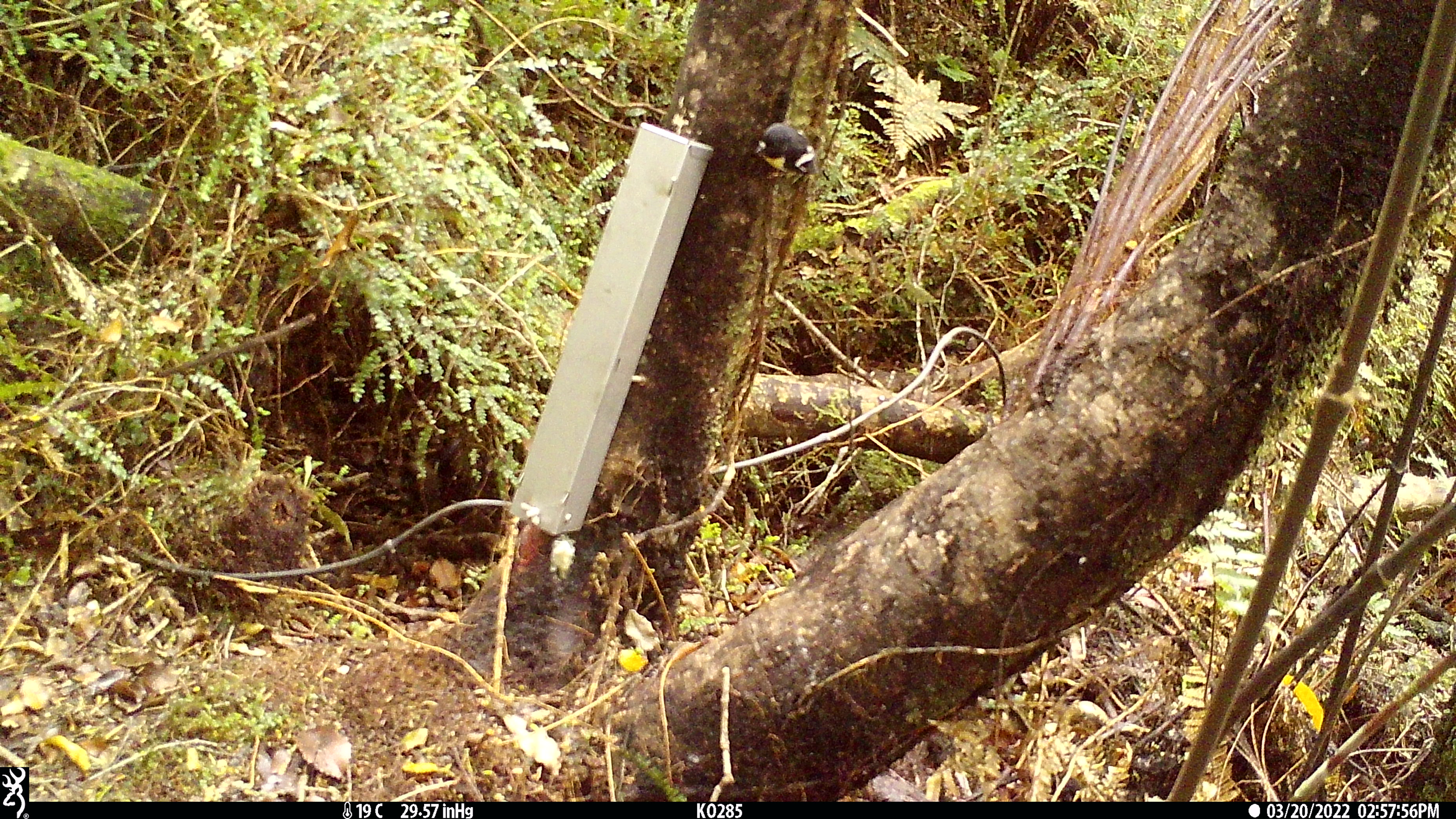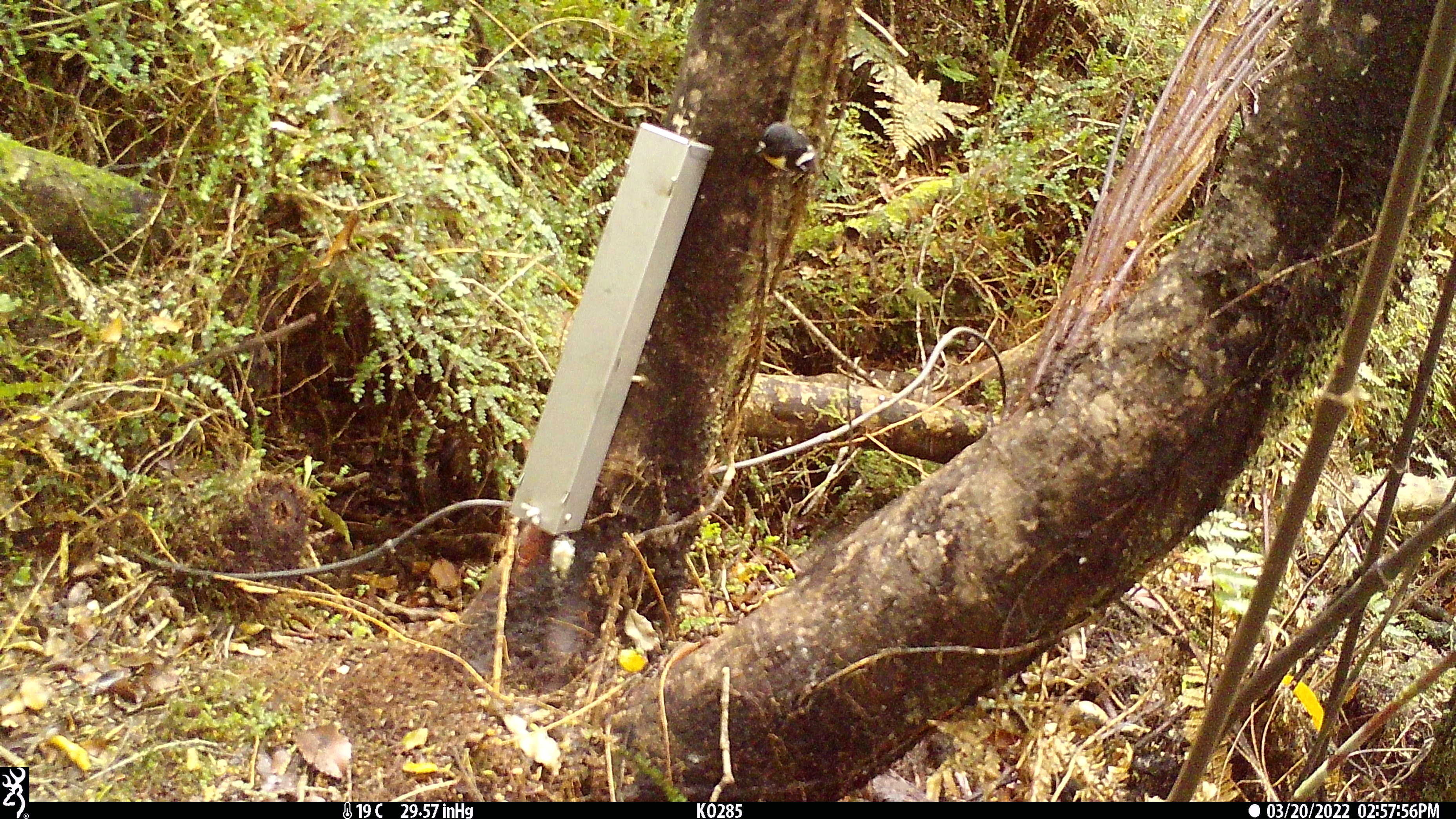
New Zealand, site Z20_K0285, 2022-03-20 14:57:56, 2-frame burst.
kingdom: Animalia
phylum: Chordata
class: Aves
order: Passeriformes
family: Petroicidae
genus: Petroica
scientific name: Petroica macrocephala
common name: tomtit